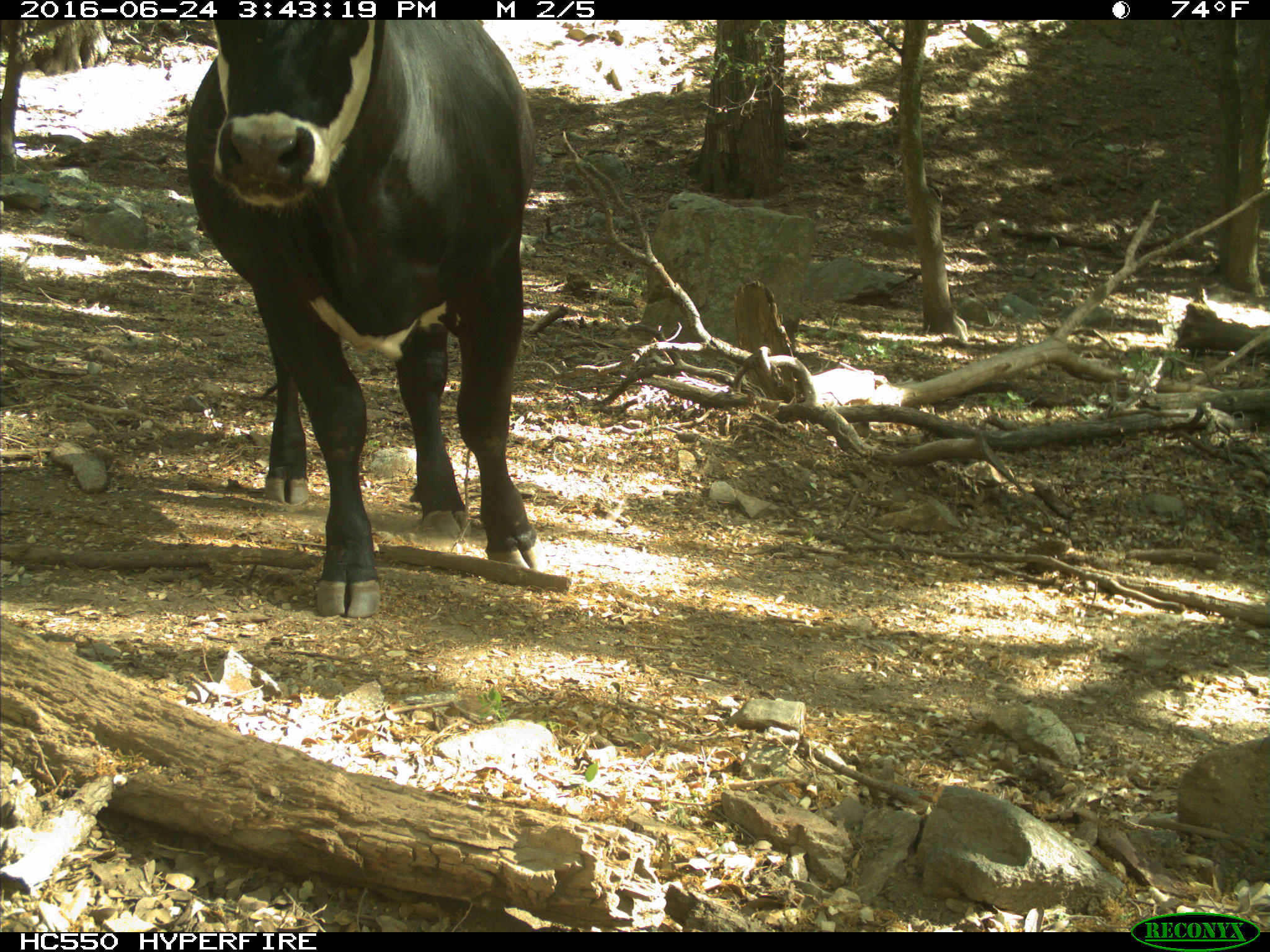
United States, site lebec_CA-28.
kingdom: Animalia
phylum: Chordata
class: Mammalia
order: Artiodactyla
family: Bovidae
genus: Bos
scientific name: Bos taurus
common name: domestic cow